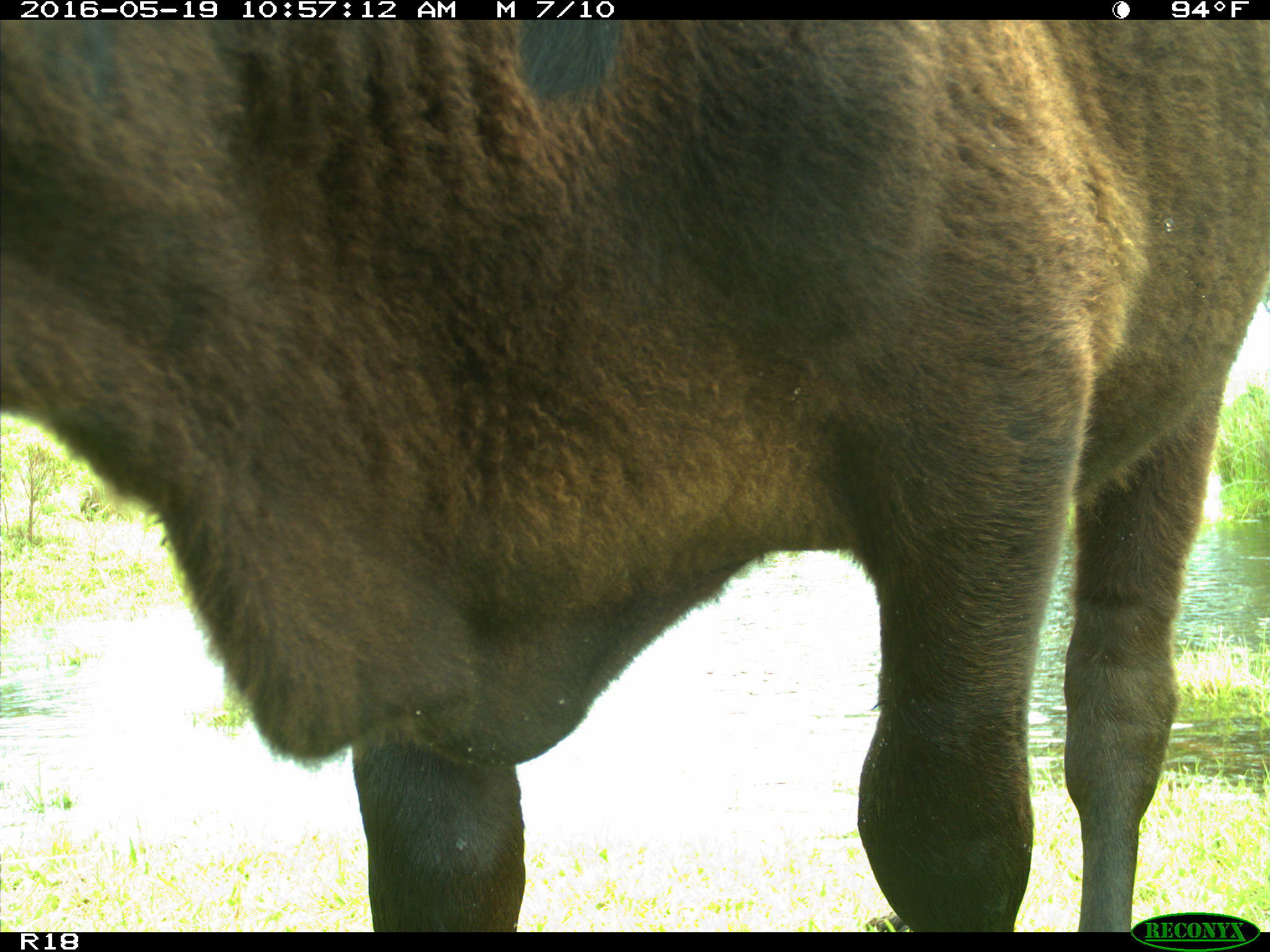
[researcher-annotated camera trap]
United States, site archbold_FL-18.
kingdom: Animalia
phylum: Chordata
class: Mammalia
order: Artiodactyla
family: Bovidae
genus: Bos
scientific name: Bos taurus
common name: domestic cow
Bos taurus (domestic cow).